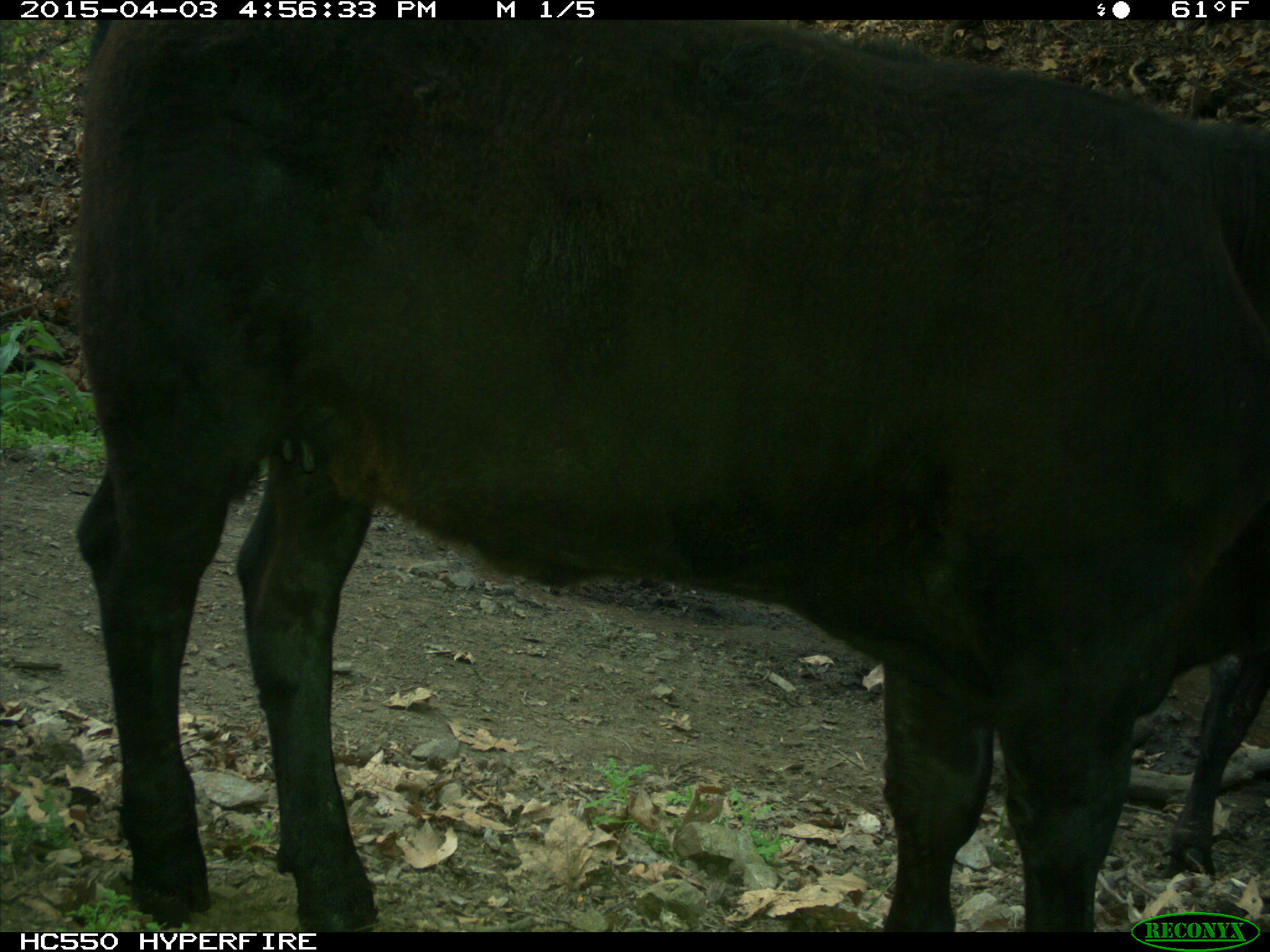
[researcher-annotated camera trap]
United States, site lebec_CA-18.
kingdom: Animalia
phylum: Chordata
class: Mammalia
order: Artiodactyla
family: Bovidae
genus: Bos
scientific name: Bos taurus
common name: domestic cow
Bos taurus (domestic cow).